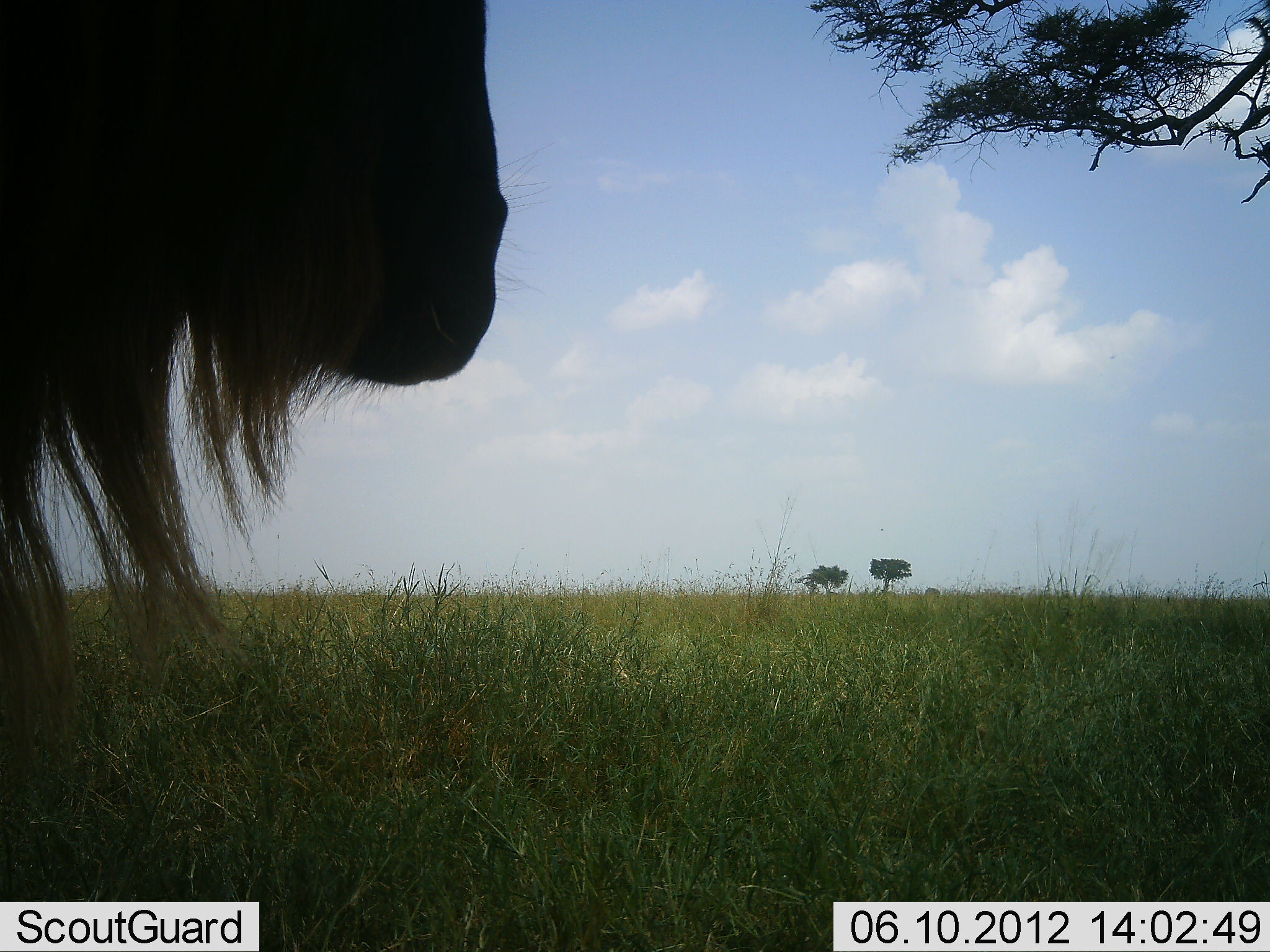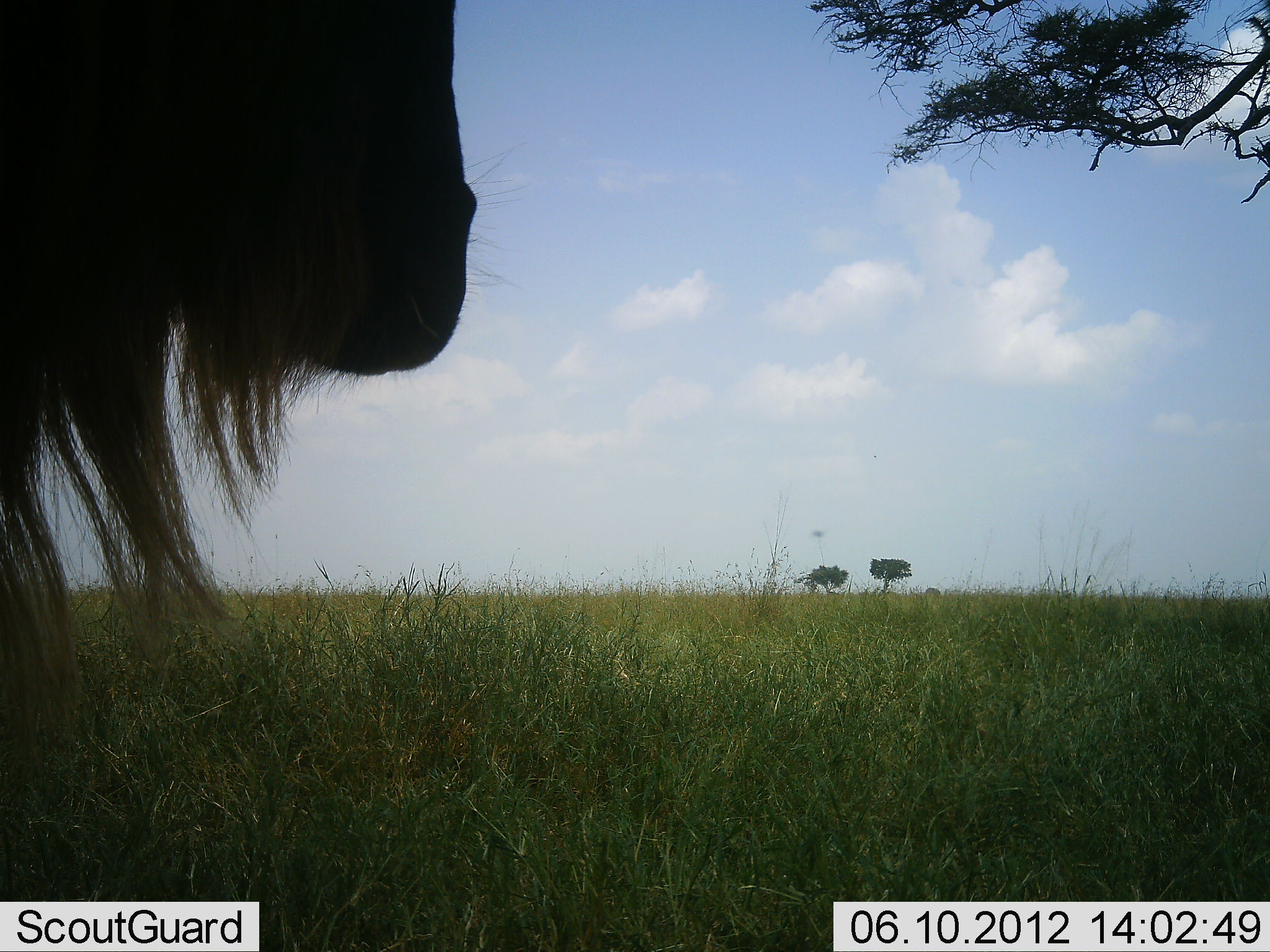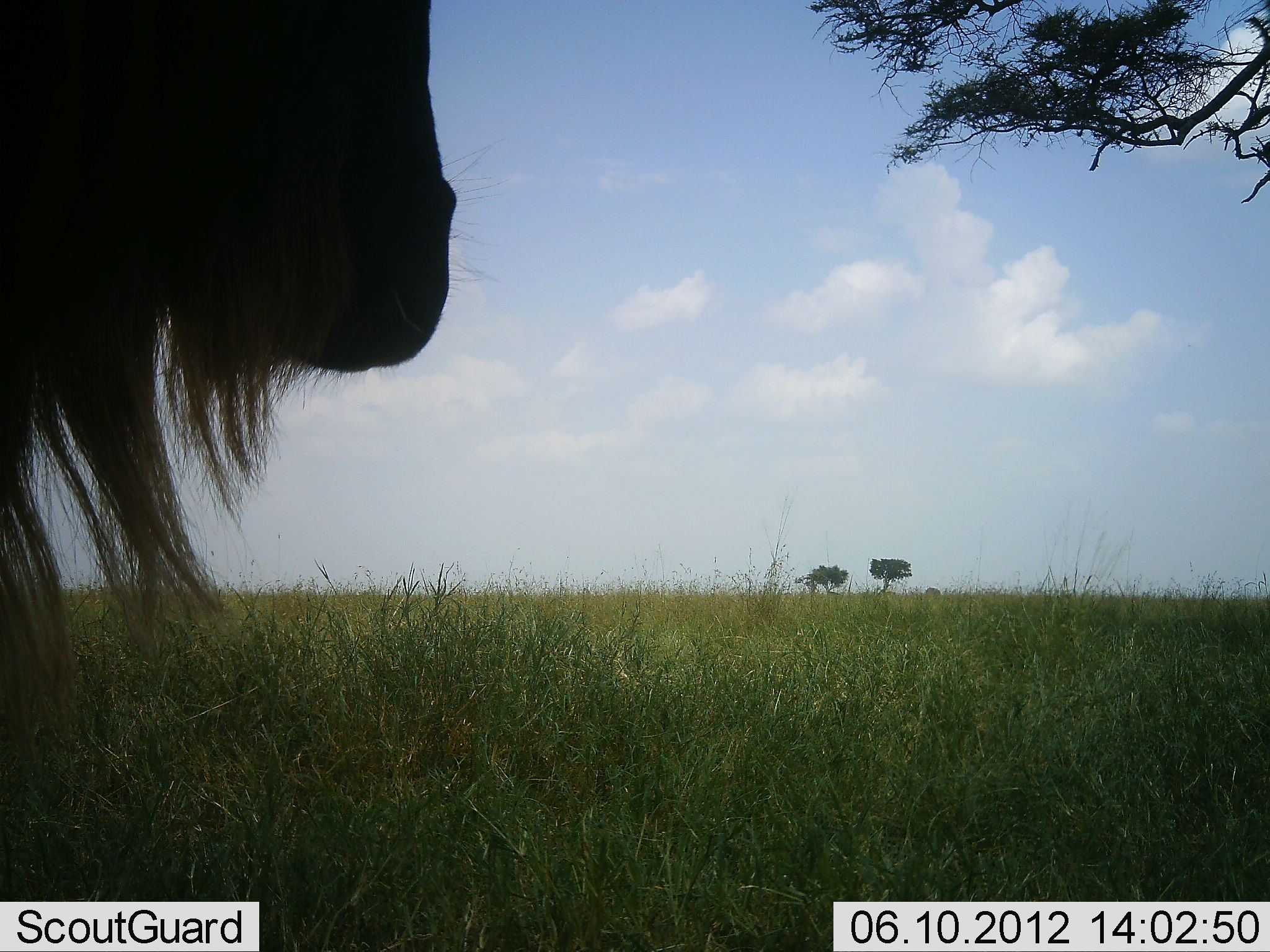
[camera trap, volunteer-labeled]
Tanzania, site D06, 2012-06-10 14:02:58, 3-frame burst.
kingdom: Animalia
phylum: Chordata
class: Mammalia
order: Artiodactyla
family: Bovidae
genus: Connochaetes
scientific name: Connochaetes taurinus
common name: blue wildebeest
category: wildebeest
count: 1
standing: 100%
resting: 0%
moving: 0%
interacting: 0%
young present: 0%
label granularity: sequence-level